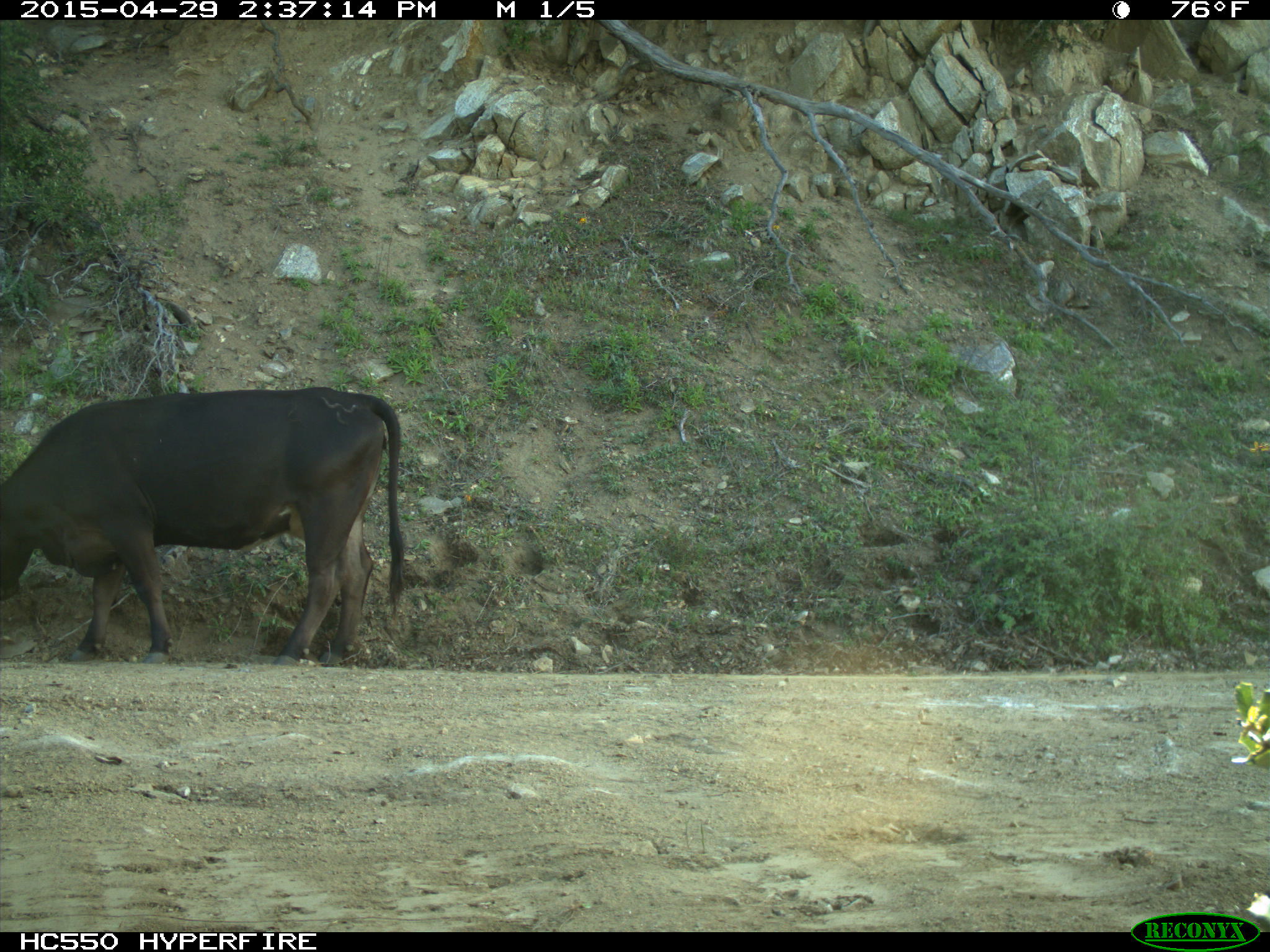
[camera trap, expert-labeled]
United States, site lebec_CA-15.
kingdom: Animalia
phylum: Chordata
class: Mammalia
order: Artiodactyla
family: Bovidae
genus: Bos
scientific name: Bos taurus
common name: domestic cow